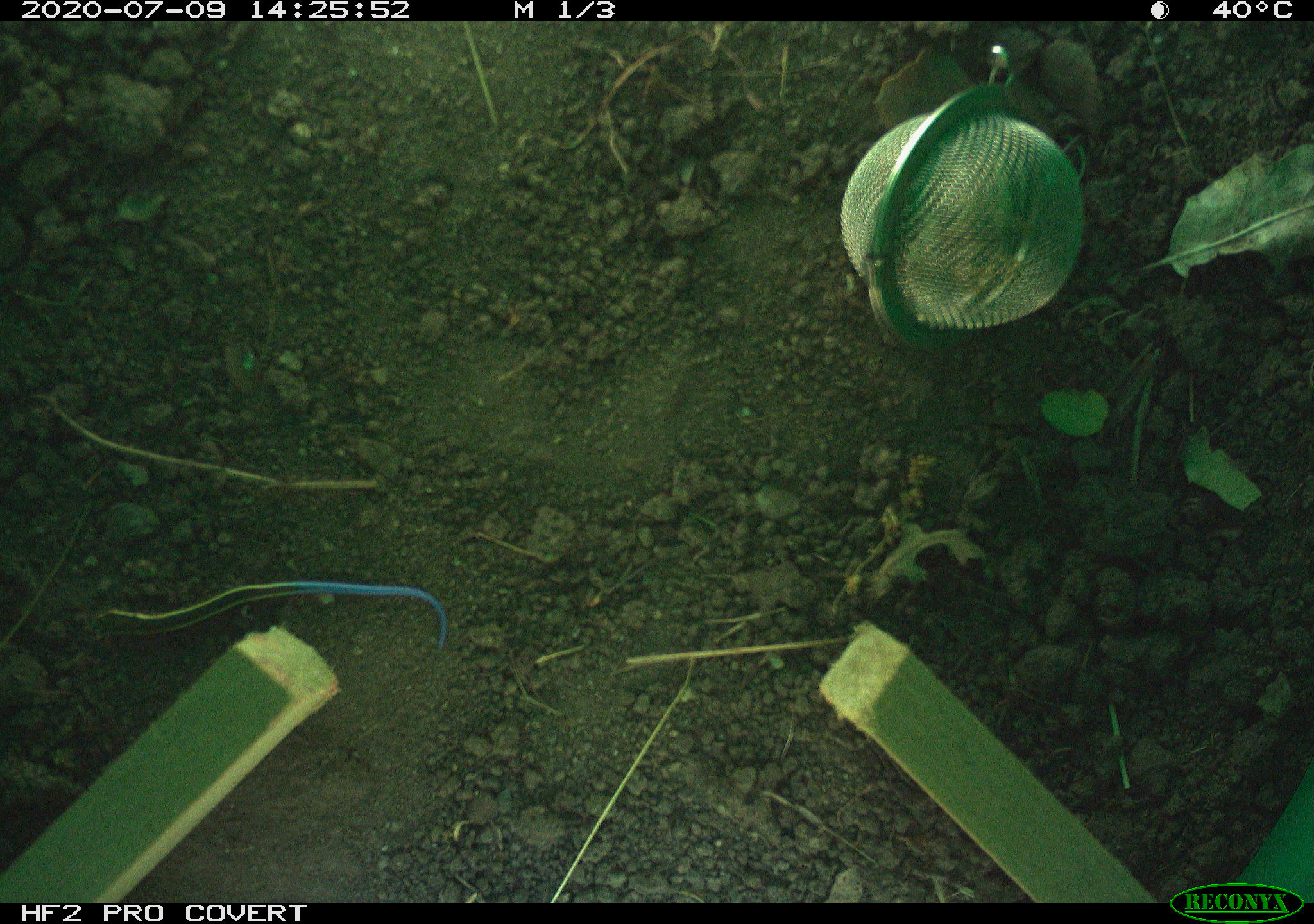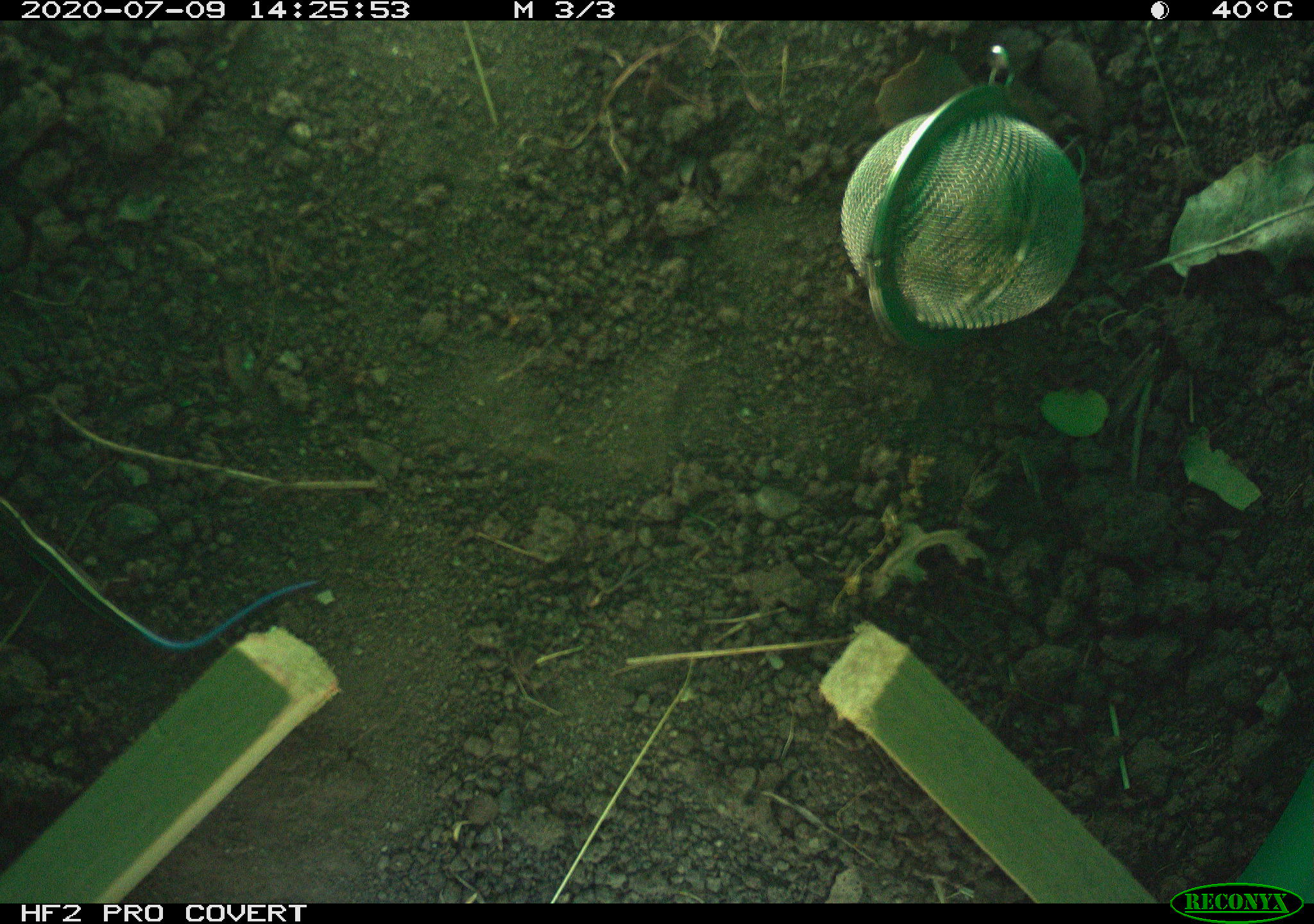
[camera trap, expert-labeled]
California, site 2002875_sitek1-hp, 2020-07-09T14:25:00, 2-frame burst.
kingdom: Animalia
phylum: Chordata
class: Reptilia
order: Squamata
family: Scincidae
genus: Plestiodon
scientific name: Plestiodon skiltonianus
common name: western skink